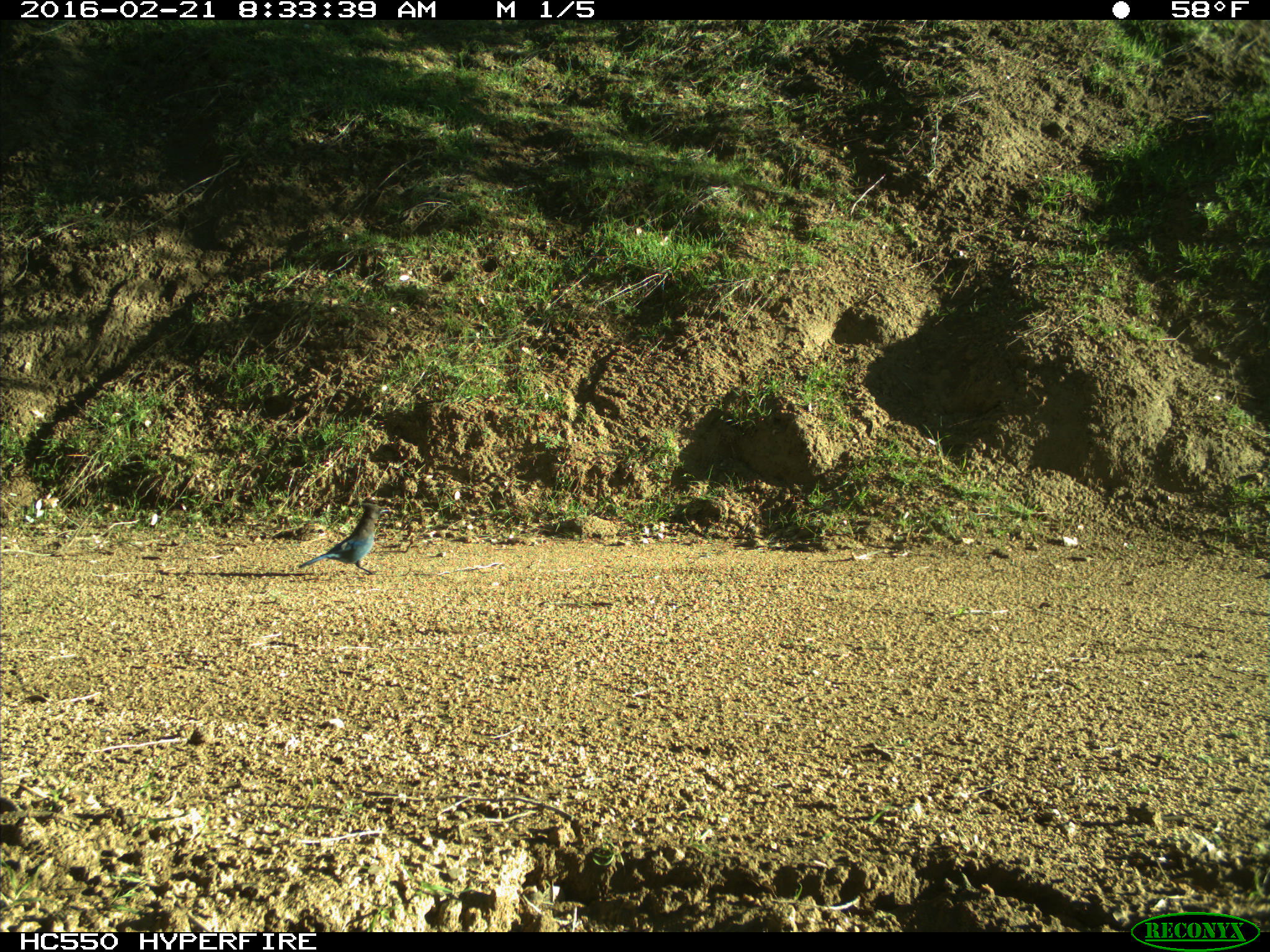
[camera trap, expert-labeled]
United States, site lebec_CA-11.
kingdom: Animalia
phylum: Chordata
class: Aves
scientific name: Aves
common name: birds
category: unidentified bird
Unidentified bird (birds) (Aves).